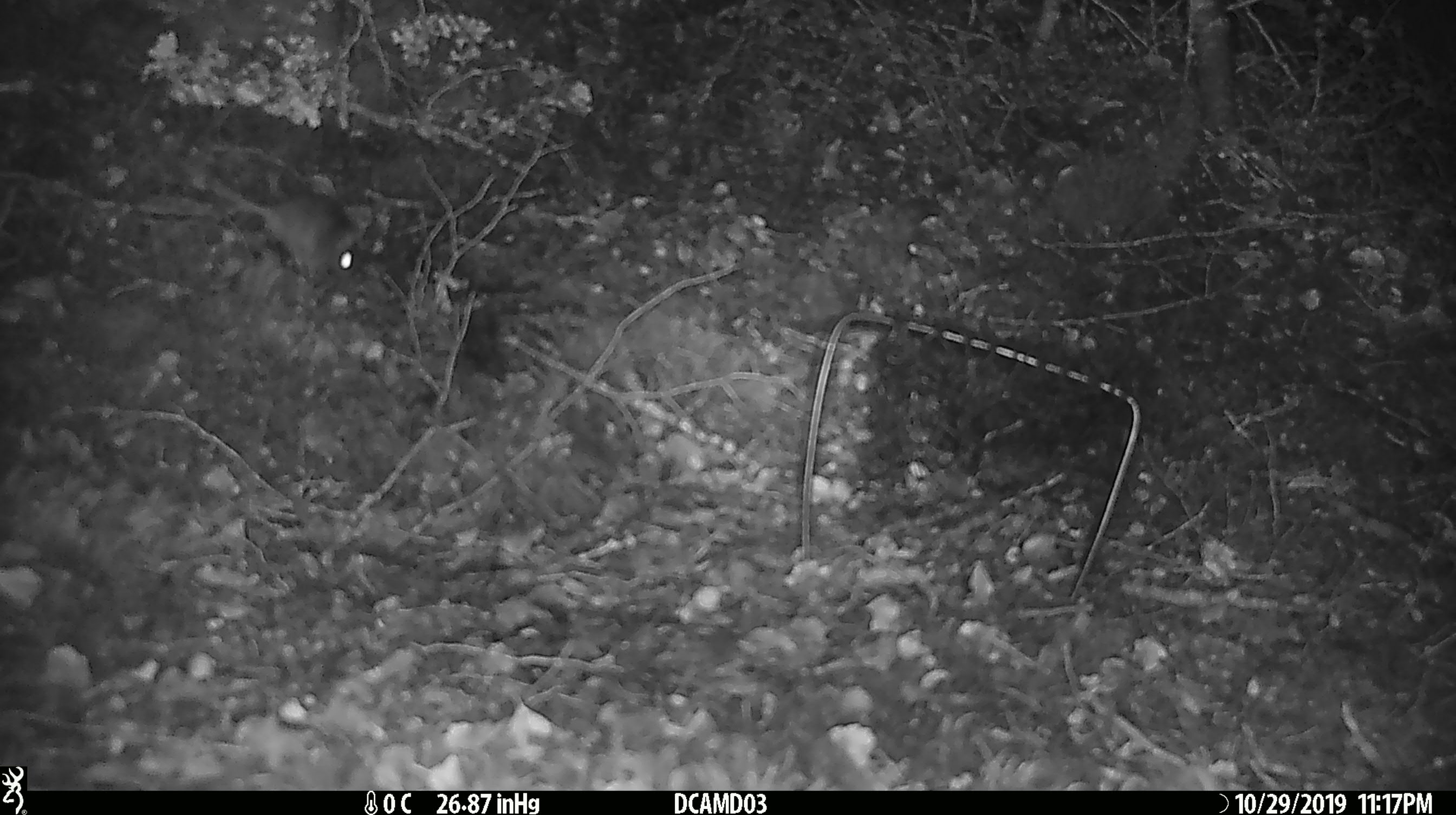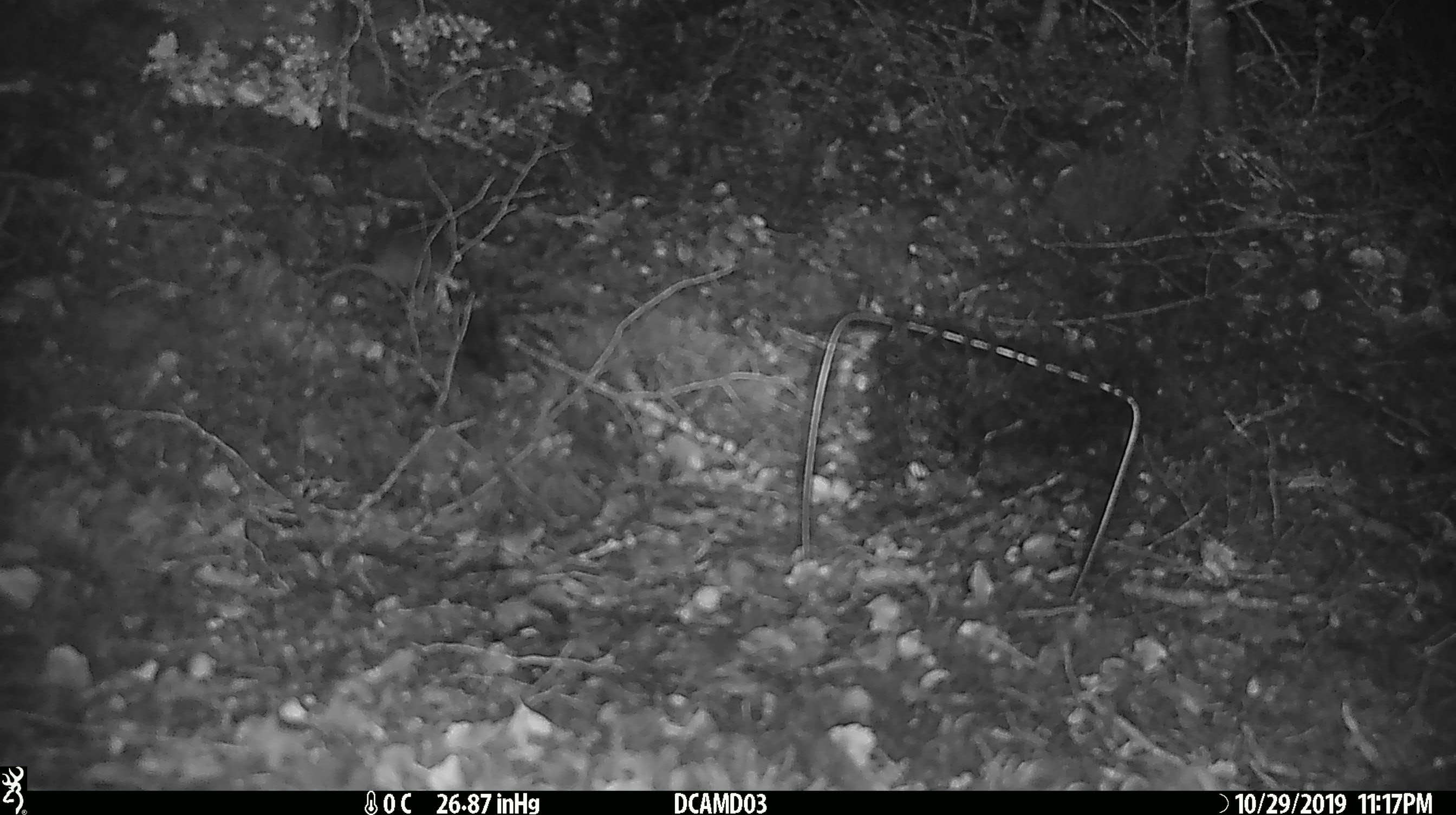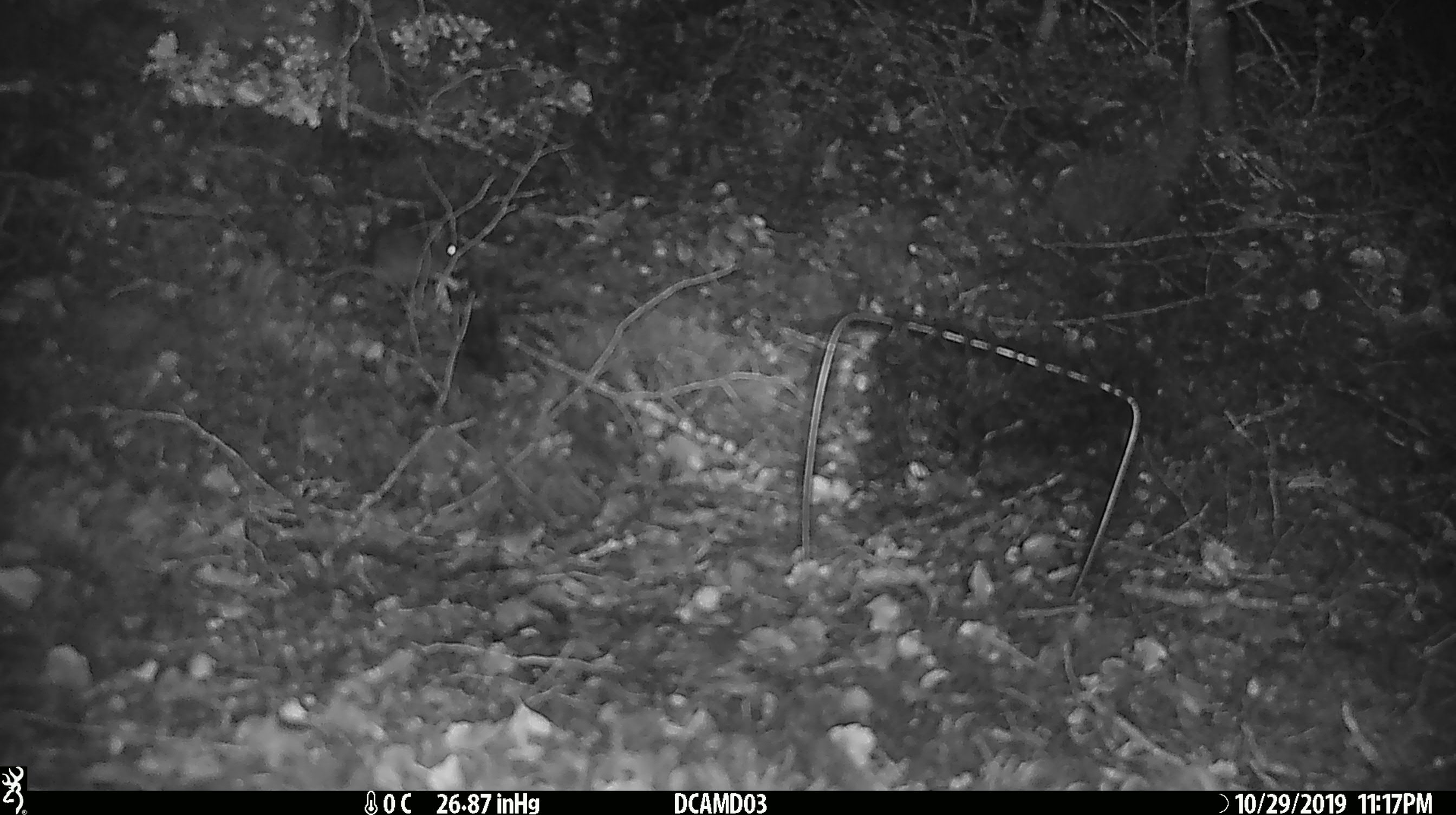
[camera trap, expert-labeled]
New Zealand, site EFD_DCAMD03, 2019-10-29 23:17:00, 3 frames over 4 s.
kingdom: Animalia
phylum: Chordata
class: Mammalia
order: Rodentia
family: Muridae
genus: Mus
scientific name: Mus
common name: mouse